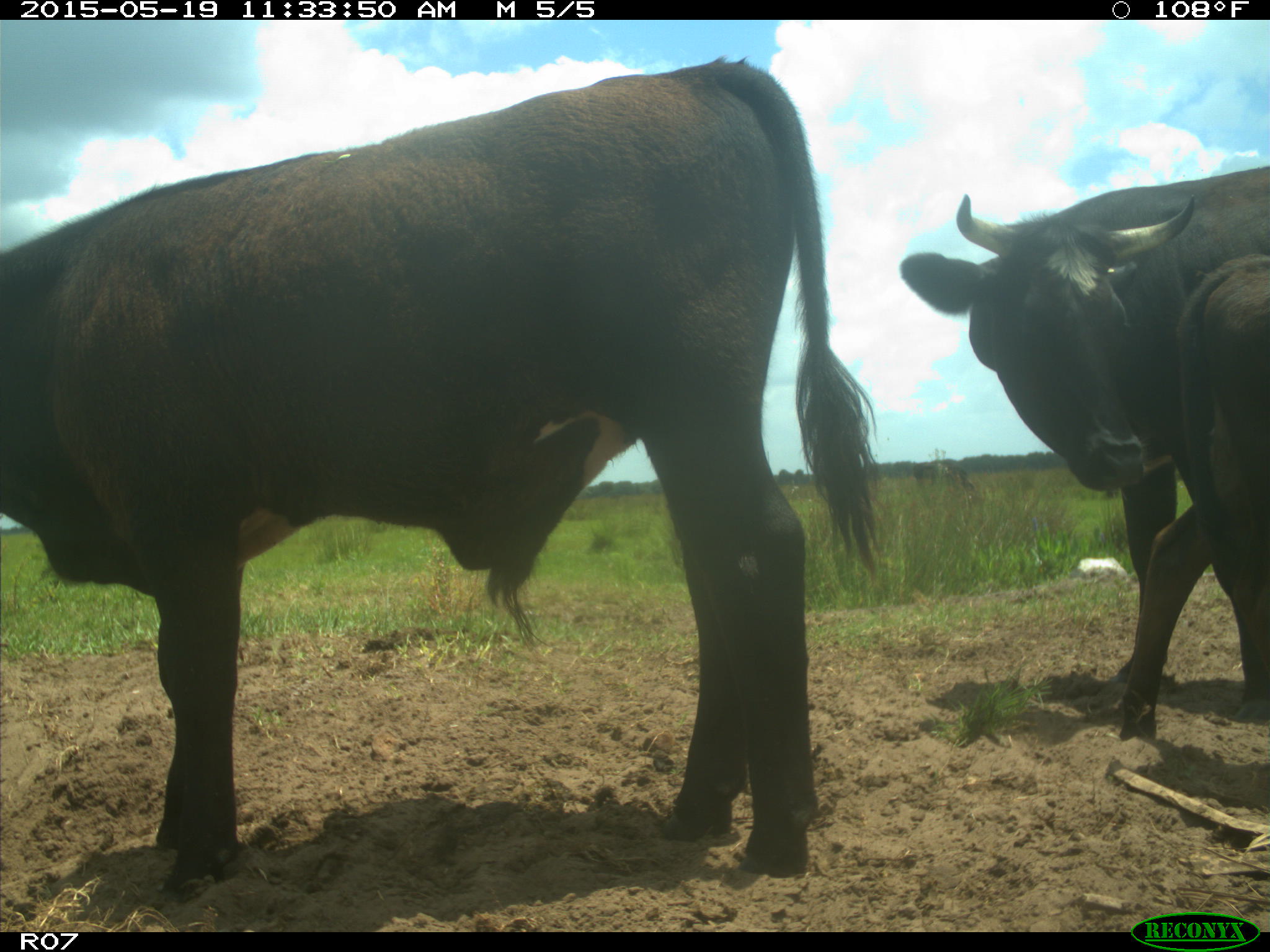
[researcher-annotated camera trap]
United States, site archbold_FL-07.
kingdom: Animalia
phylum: Chordata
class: Mammalia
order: Artiodactyla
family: Bovidae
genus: Bos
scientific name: Bos taurus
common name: domestic cow